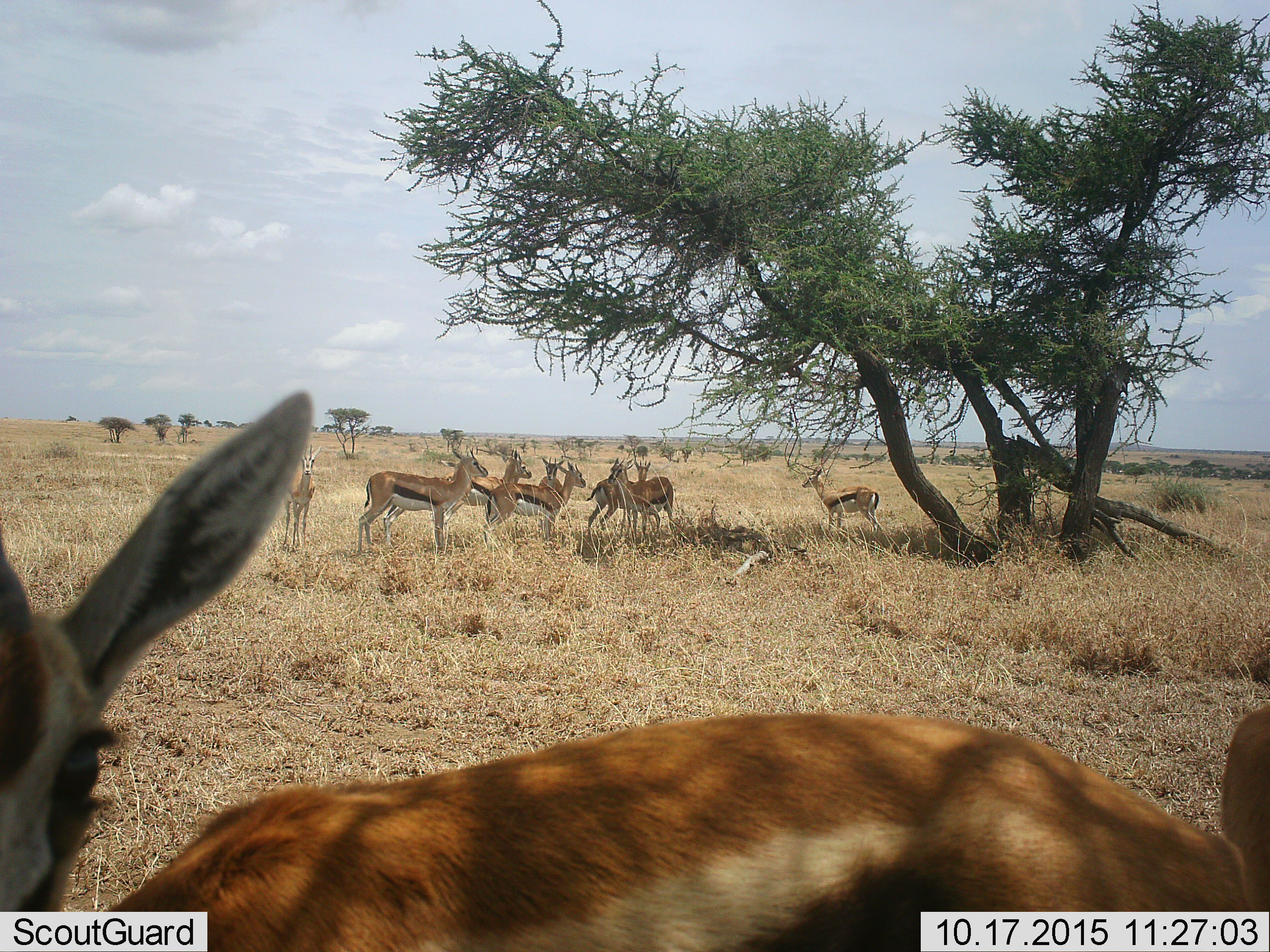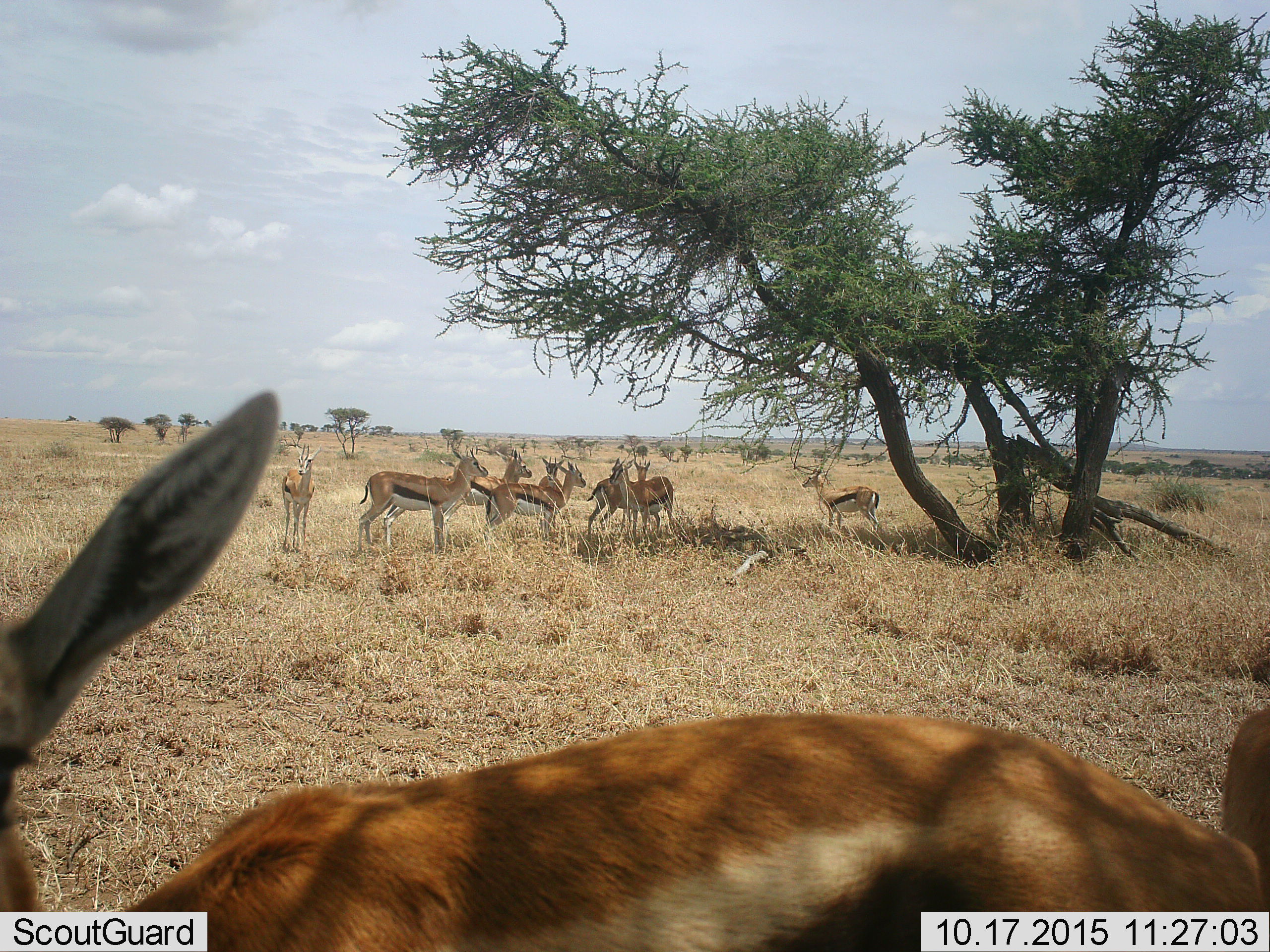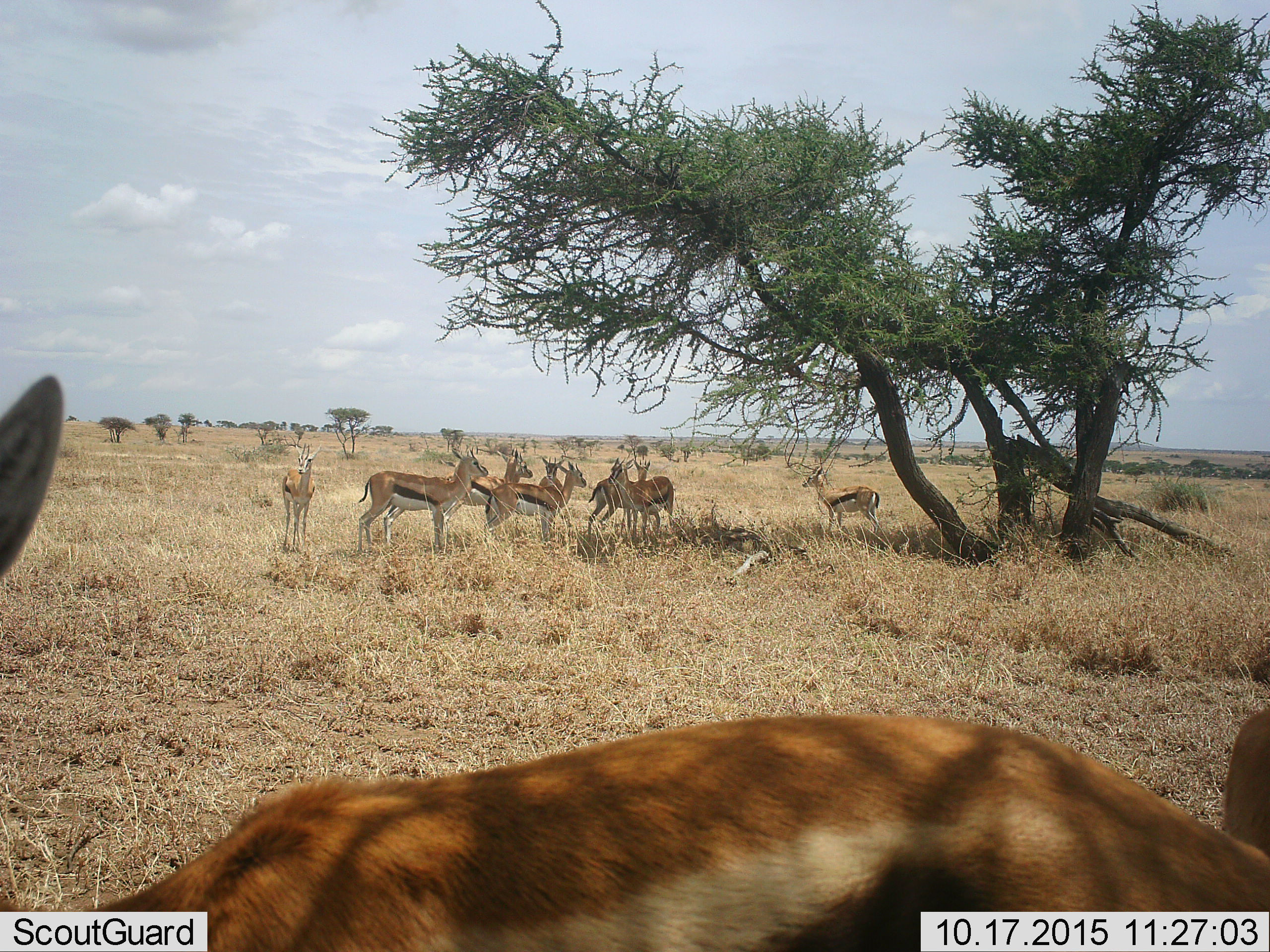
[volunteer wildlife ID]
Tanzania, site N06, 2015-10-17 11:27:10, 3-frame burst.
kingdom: Animalia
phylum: Chordata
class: Mammalia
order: Artiodactyla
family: Bovidae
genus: Eudorcas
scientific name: Eudorcas thomsonii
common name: thomson's gazelle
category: gazellethomsons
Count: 10.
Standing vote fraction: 75%.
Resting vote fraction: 12%.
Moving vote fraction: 12%.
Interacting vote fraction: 0%.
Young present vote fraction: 12%.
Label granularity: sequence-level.